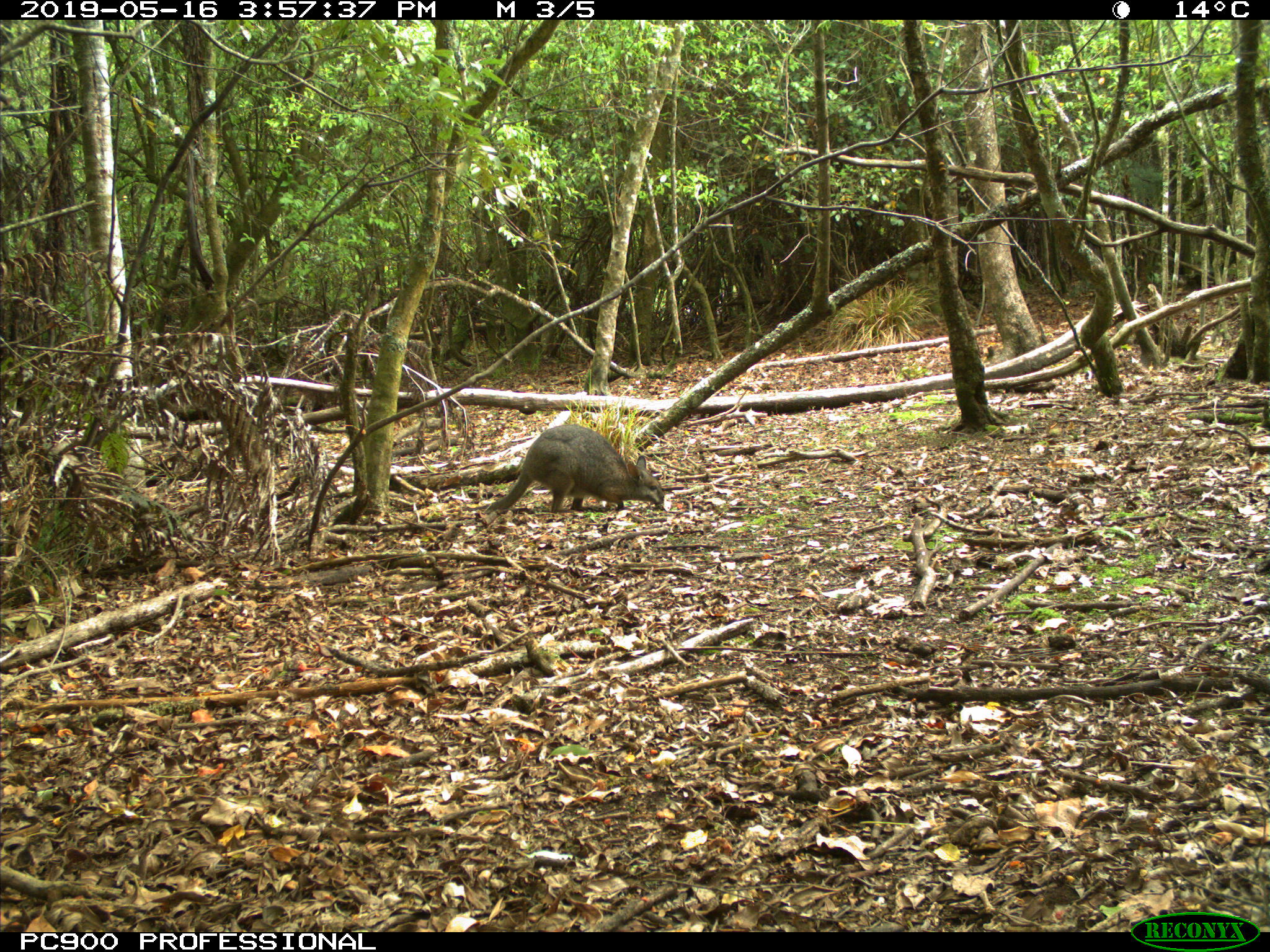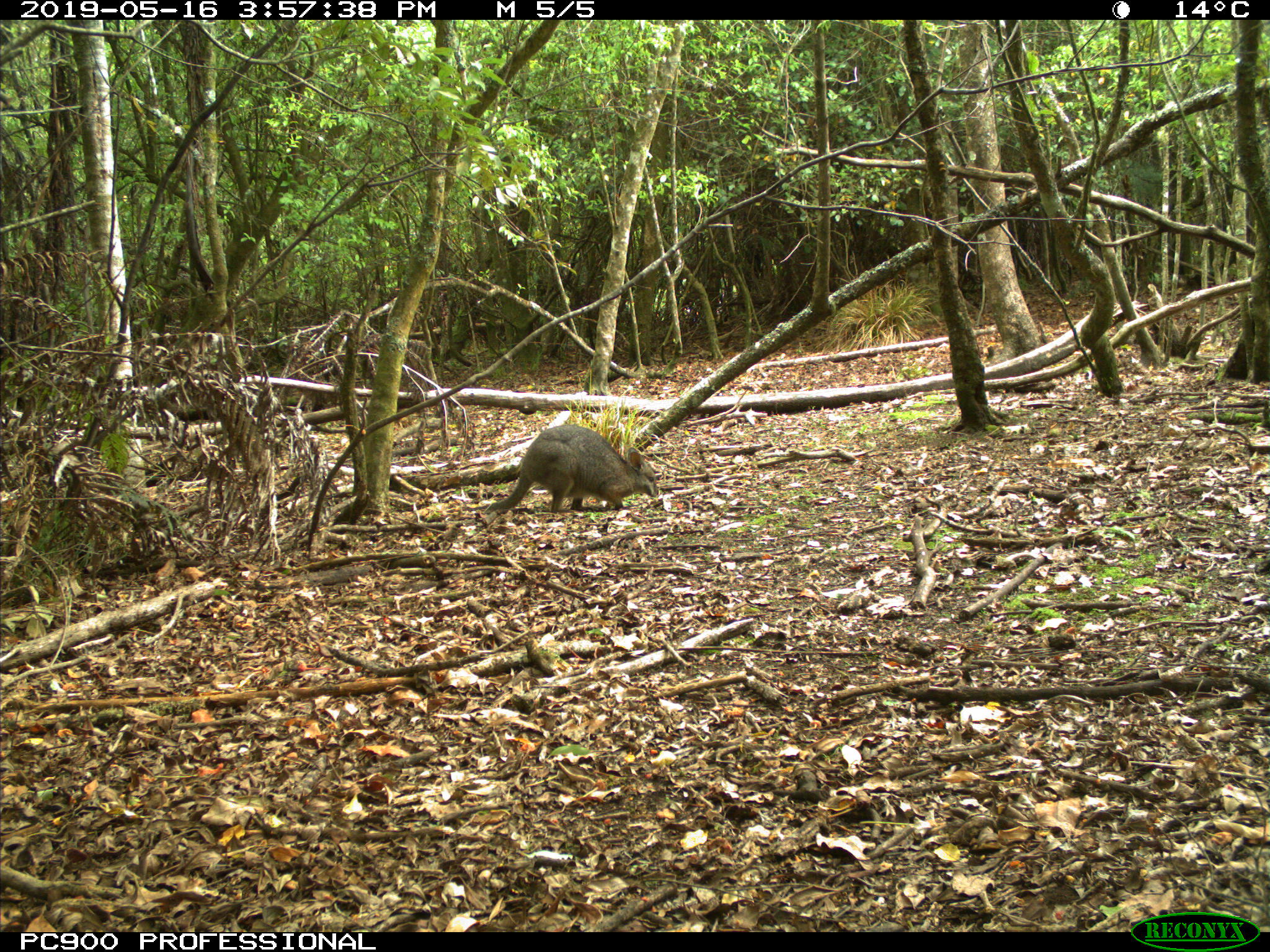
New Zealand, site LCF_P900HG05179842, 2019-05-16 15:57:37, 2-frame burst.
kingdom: Animalia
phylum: Chordata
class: Mammalia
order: Diprotodontia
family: Macropodidae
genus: Notamacropus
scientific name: Notamacropus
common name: wallaby